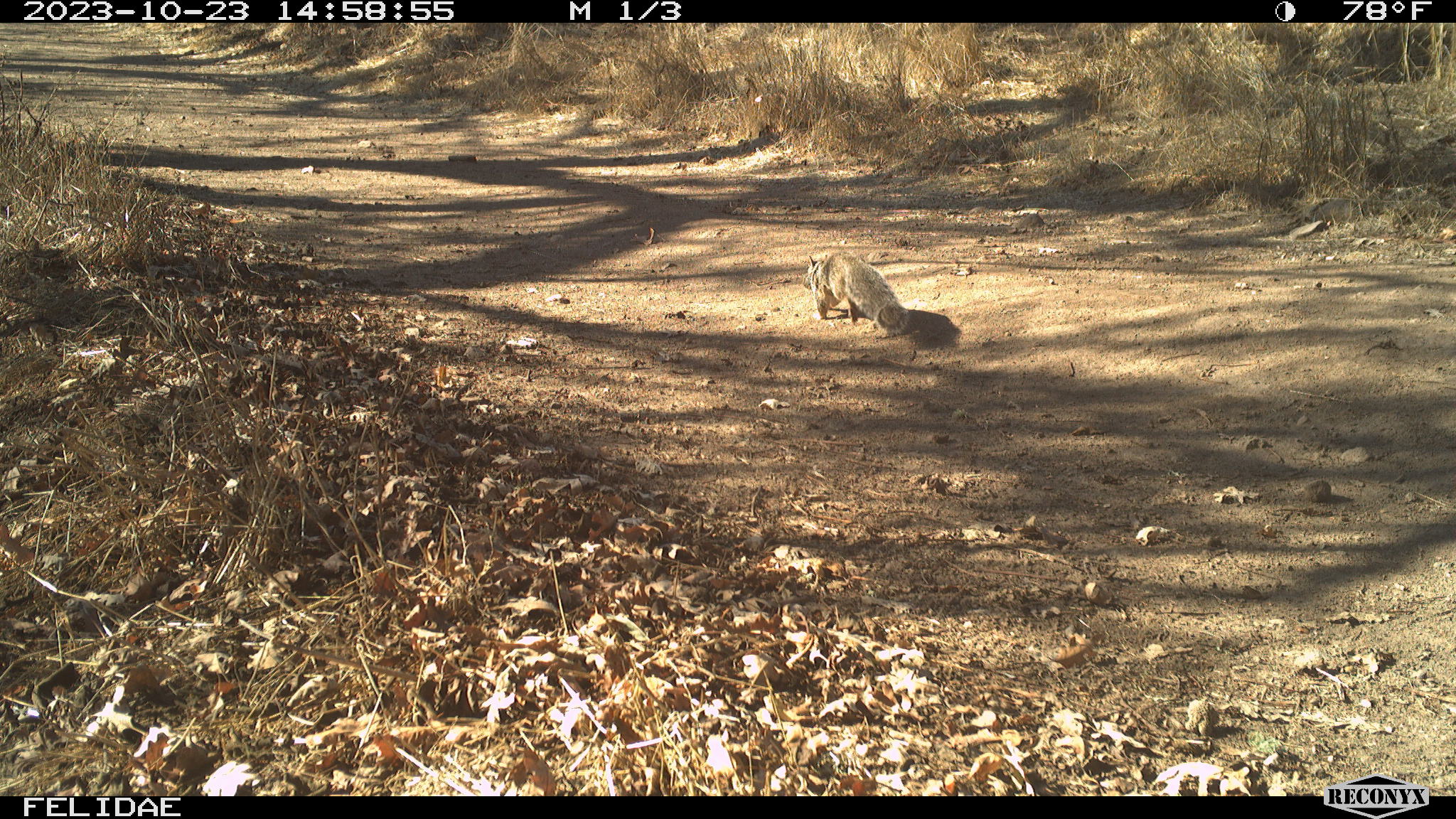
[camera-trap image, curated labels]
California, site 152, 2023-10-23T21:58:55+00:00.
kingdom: Animalia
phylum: Chordata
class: Mammalia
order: Rodentia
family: Sciuridae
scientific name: Sciuridae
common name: squirrel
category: unknown squirrel